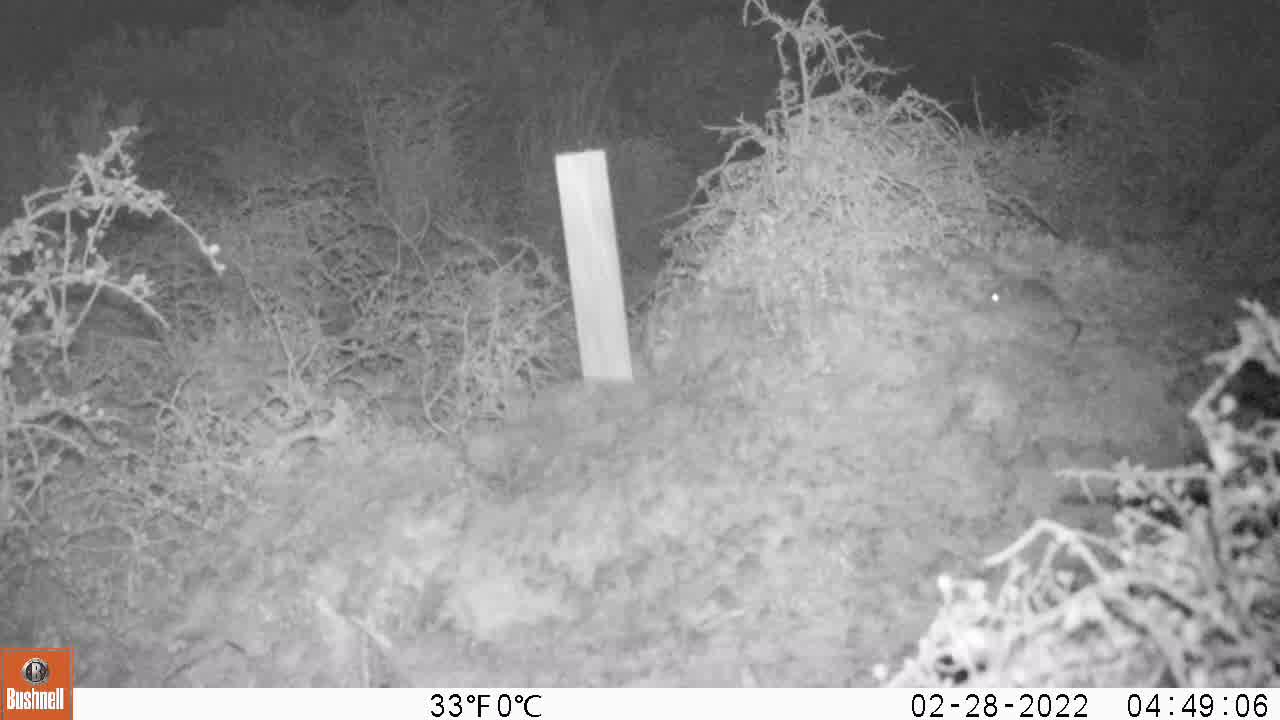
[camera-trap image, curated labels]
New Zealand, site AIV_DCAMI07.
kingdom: Animalia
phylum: Chordata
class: Mammalia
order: Rodentia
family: Muridae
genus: Mus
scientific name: Mus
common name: mouse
Mouse (Mus).